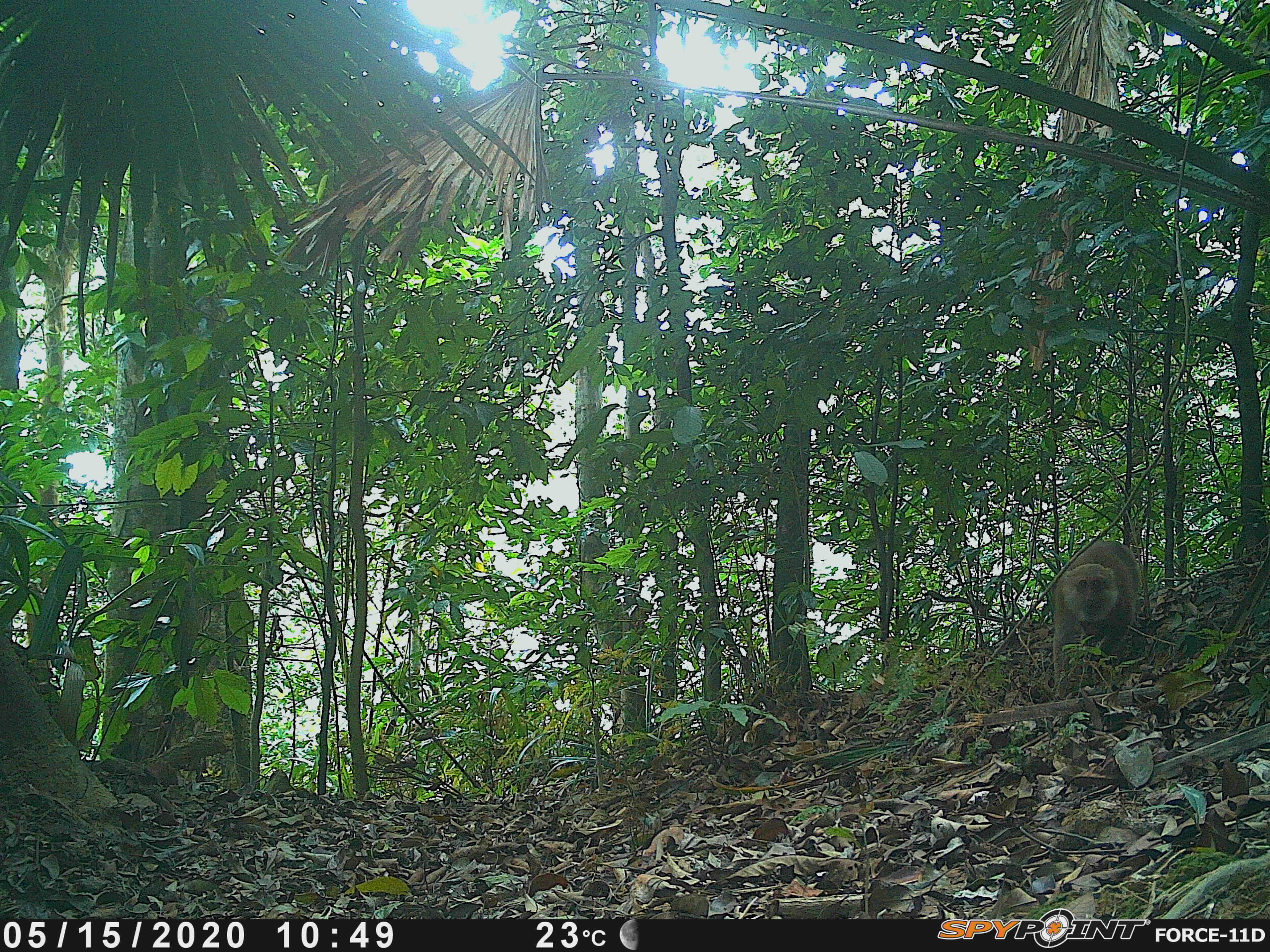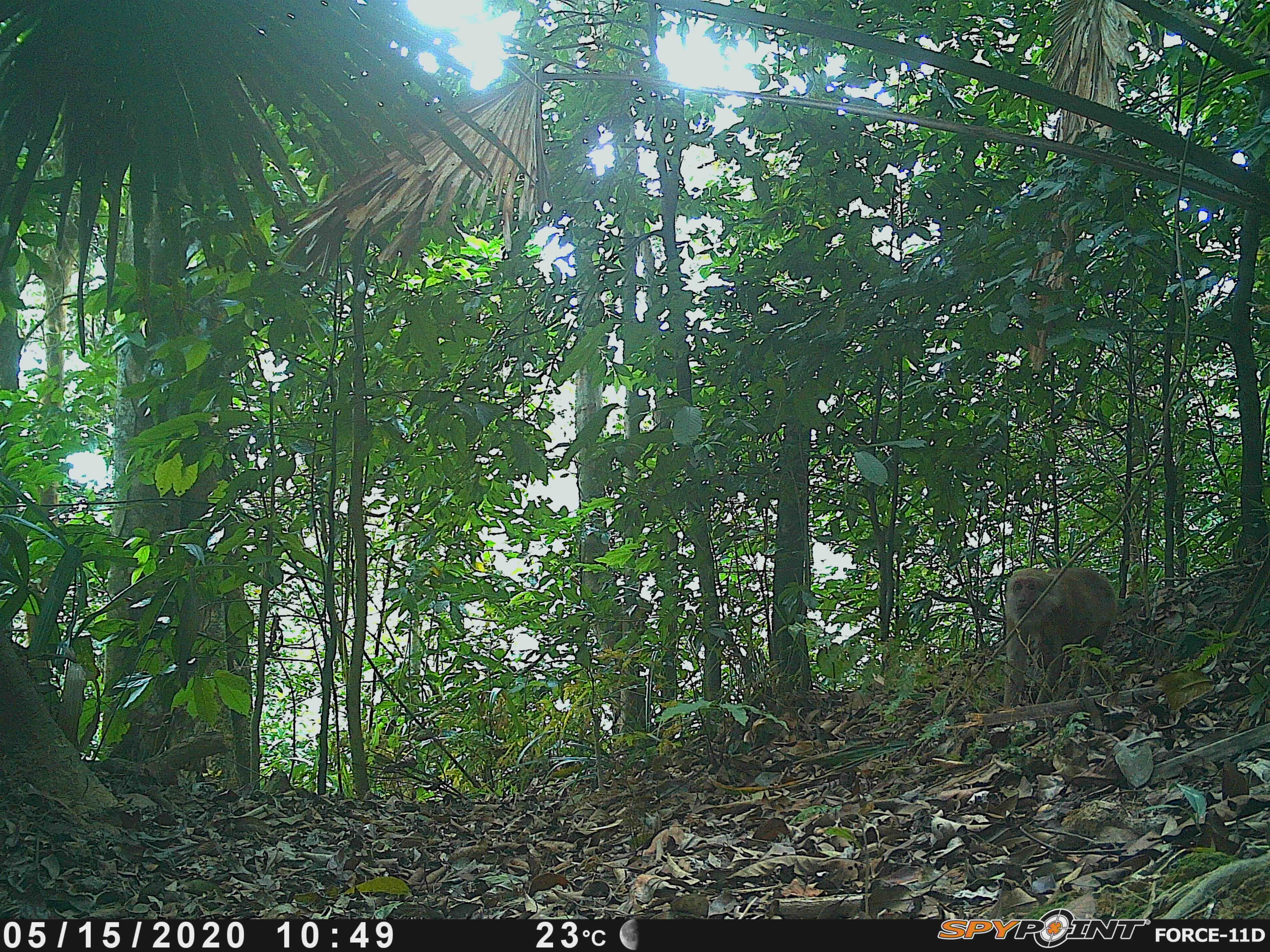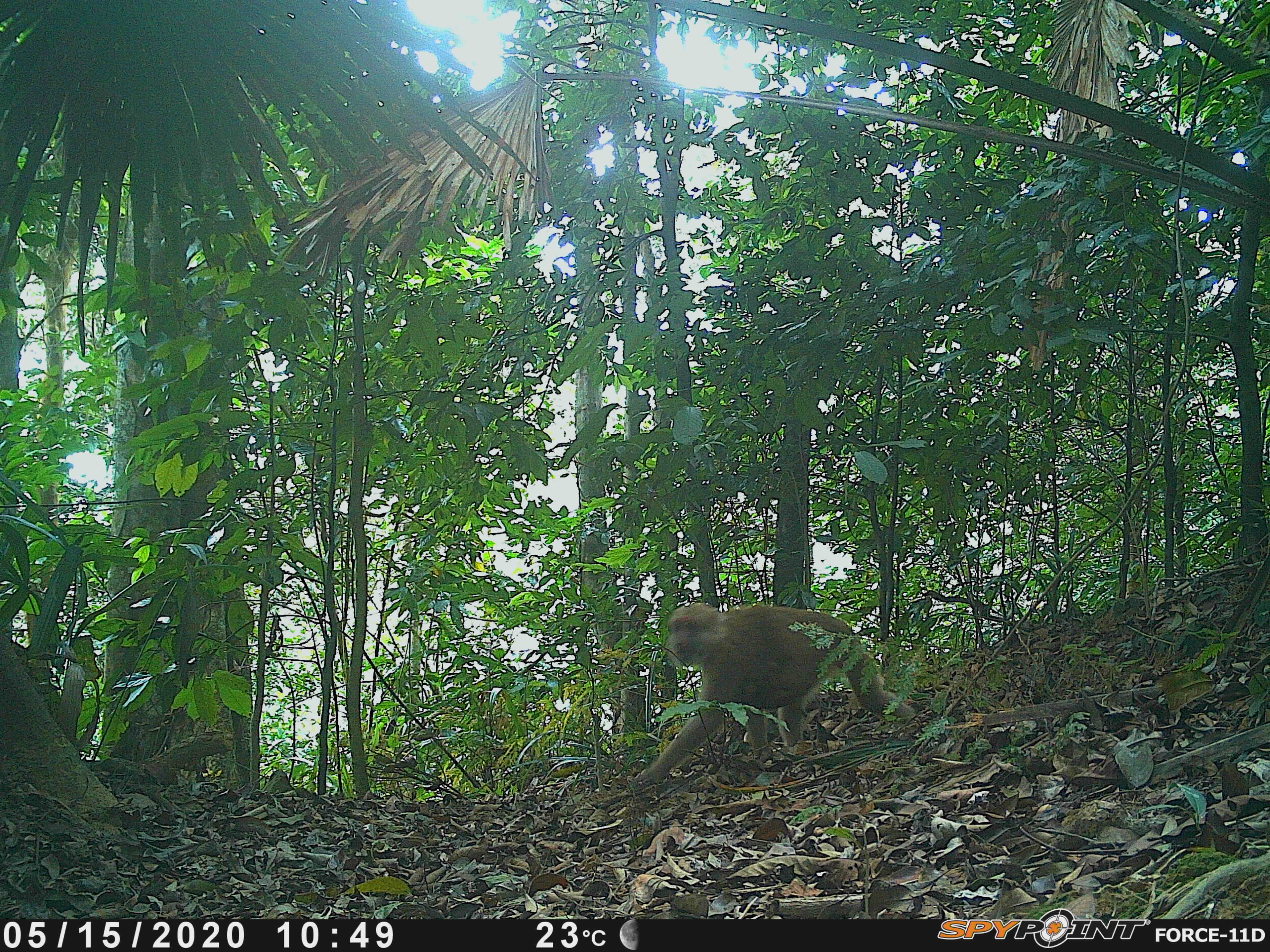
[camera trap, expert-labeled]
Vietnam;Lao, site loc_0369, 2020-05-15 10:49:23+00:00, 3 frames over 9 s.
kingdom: Animalia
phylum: Chordata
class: Mammalia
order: Primates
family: Cercopithecidae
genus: Macaca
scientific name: Macaca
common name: macaques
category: assam or rhesus macaque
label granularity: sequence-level